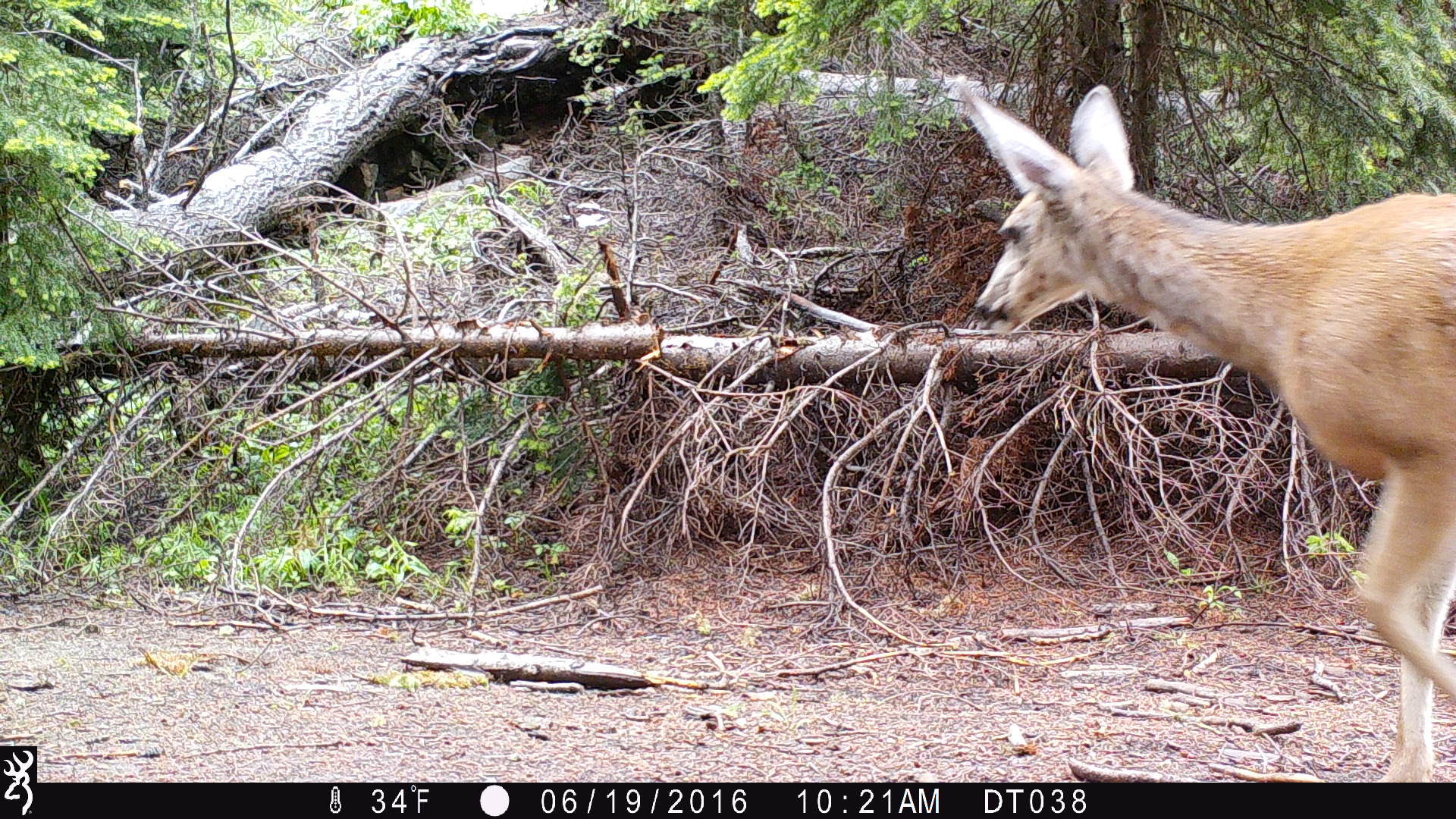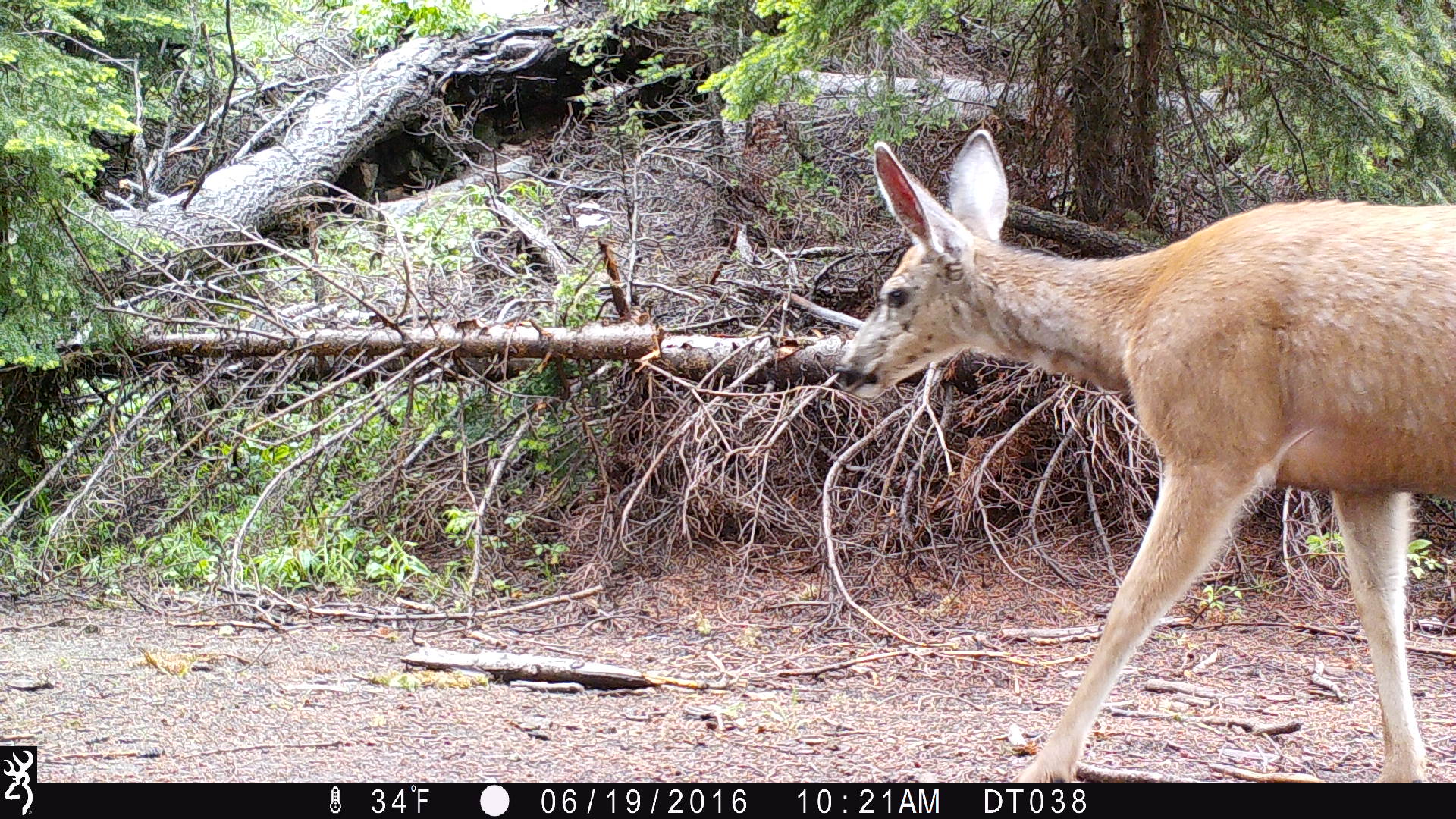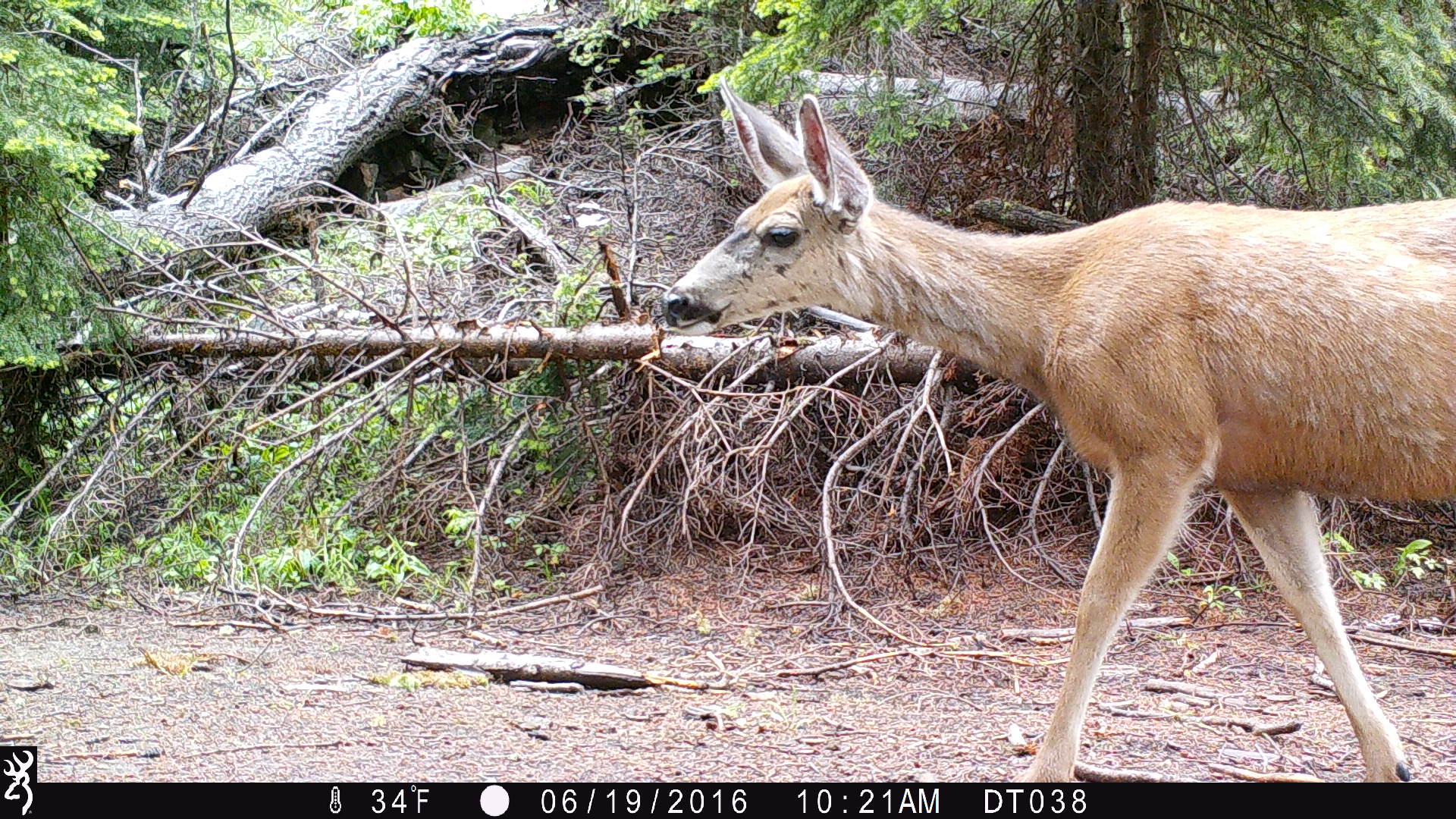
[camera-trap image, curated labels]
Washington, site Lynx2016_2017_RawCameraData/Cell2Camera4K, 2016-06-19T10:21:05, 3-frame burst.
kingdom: Animalia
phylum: Chordata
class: Mammalia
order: Artiodactyla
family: Cervidae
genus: Odocoileus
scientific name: Odocoileus hemionus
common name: mule deer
Odocoileus hemionus (mule deer). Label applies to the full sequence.